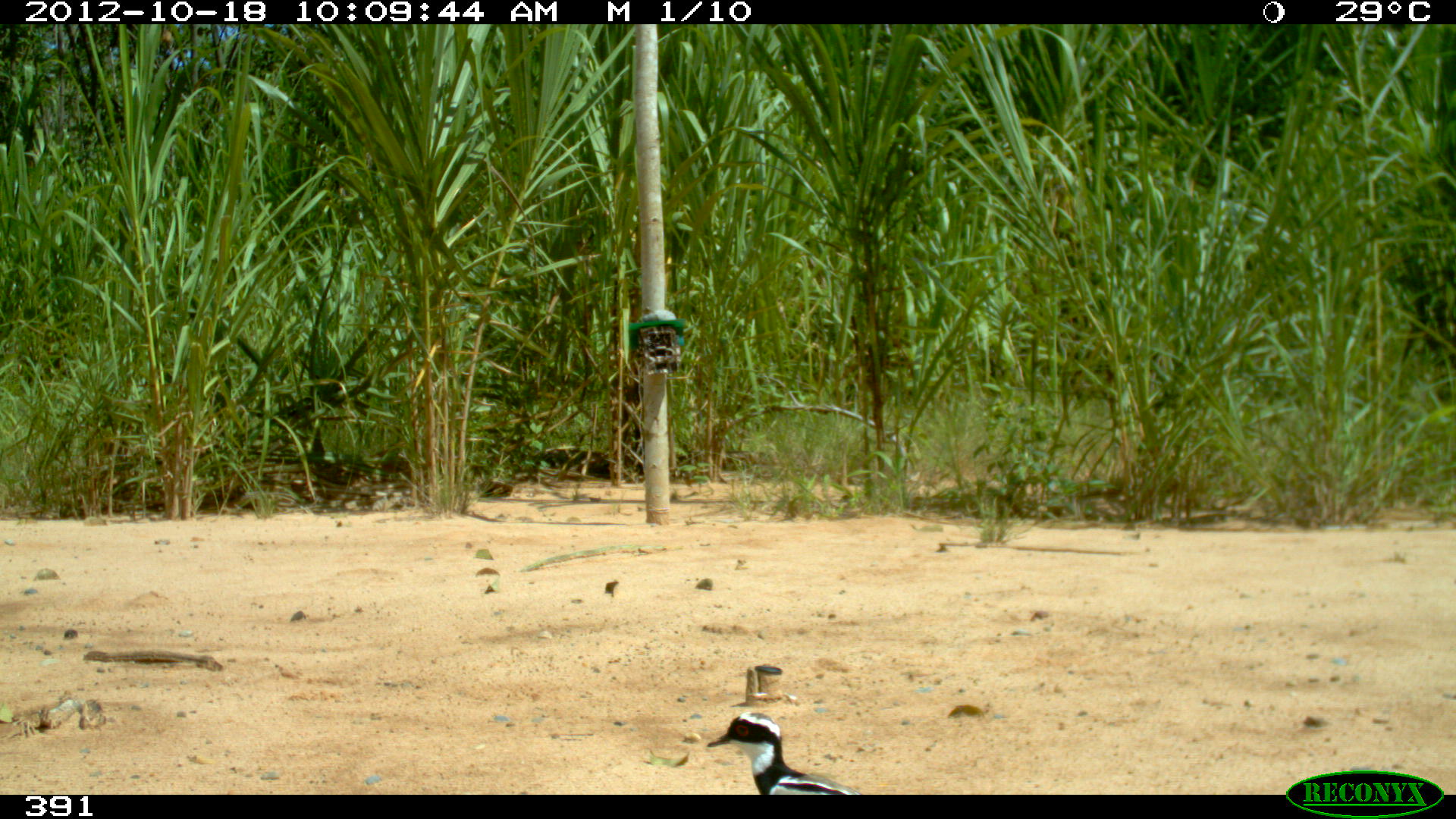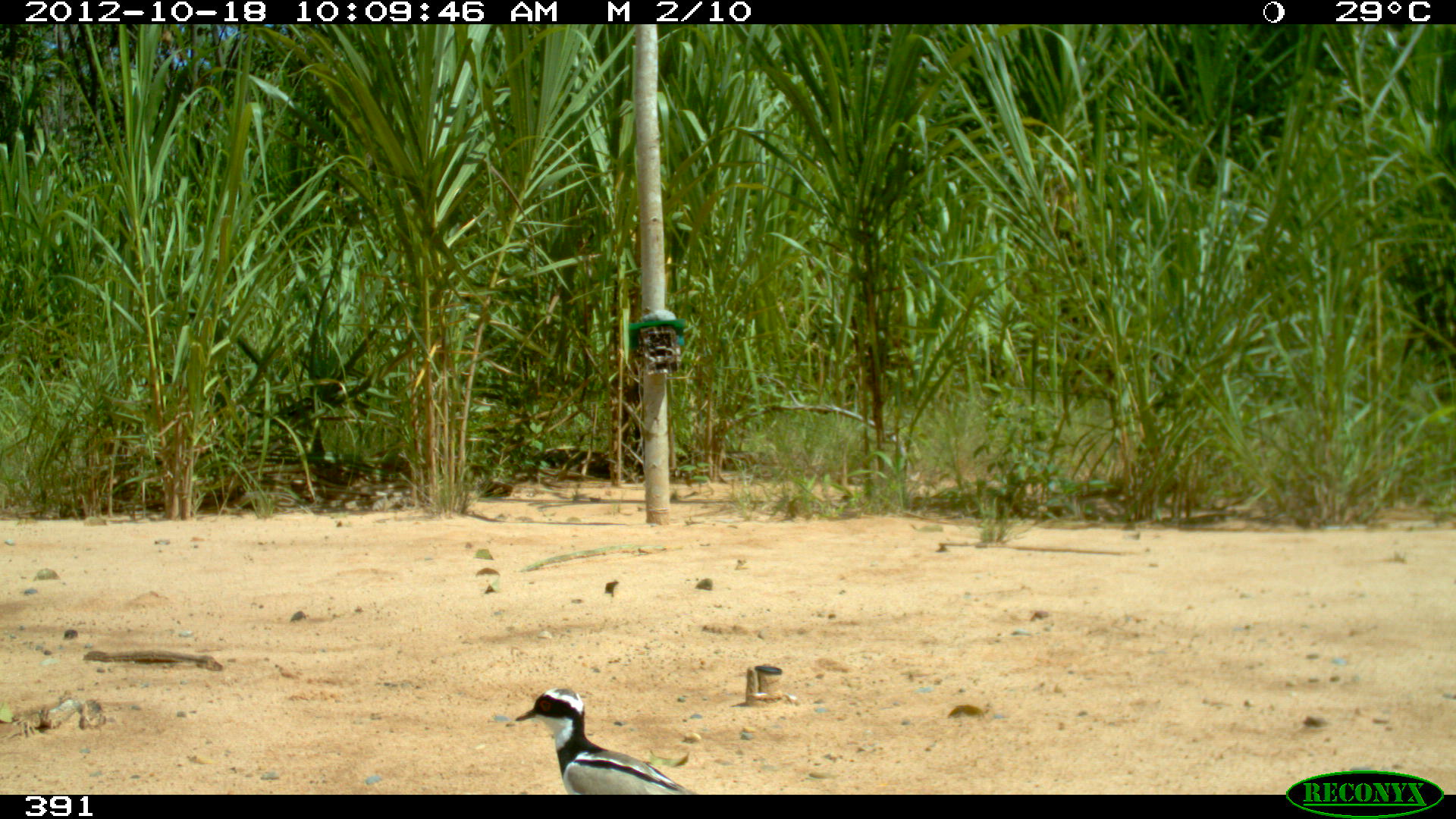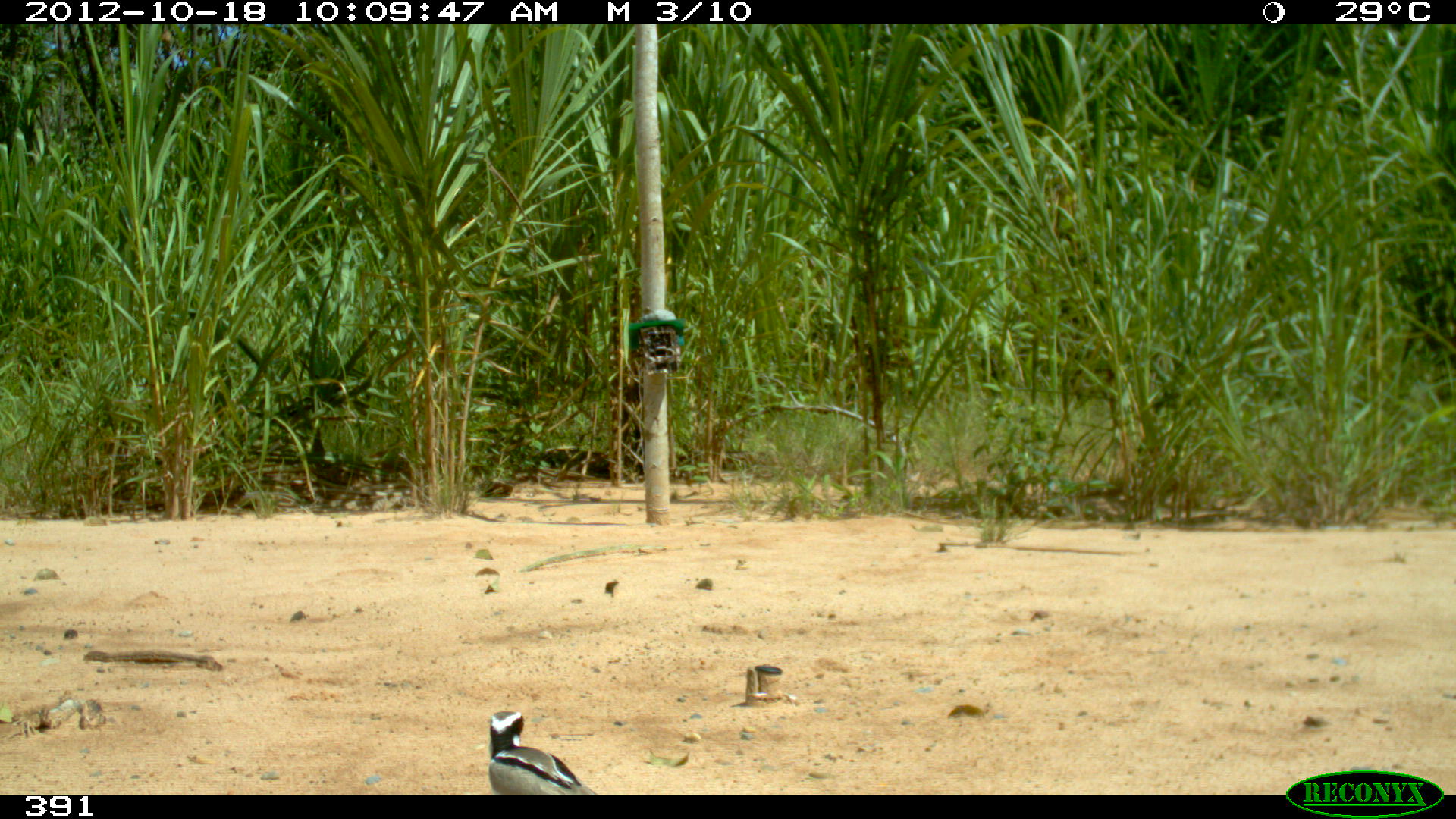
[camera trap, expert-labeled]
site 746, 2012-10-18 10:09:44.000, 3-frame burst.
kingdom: Animalia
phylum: Chordata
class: Aves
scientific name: Aves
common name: bird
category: unknown bird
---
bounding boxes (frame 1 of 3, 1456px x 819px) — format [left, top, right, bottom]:
unknown bird: [706, 711, 862, 795]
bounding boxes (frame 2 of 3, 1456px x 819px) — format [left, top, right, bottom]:
unknown bird: [513, 687, 697, 794]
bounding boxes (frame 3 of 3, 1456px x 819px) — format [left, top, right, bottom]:
unknown bird: [487, 710, 598, 794]